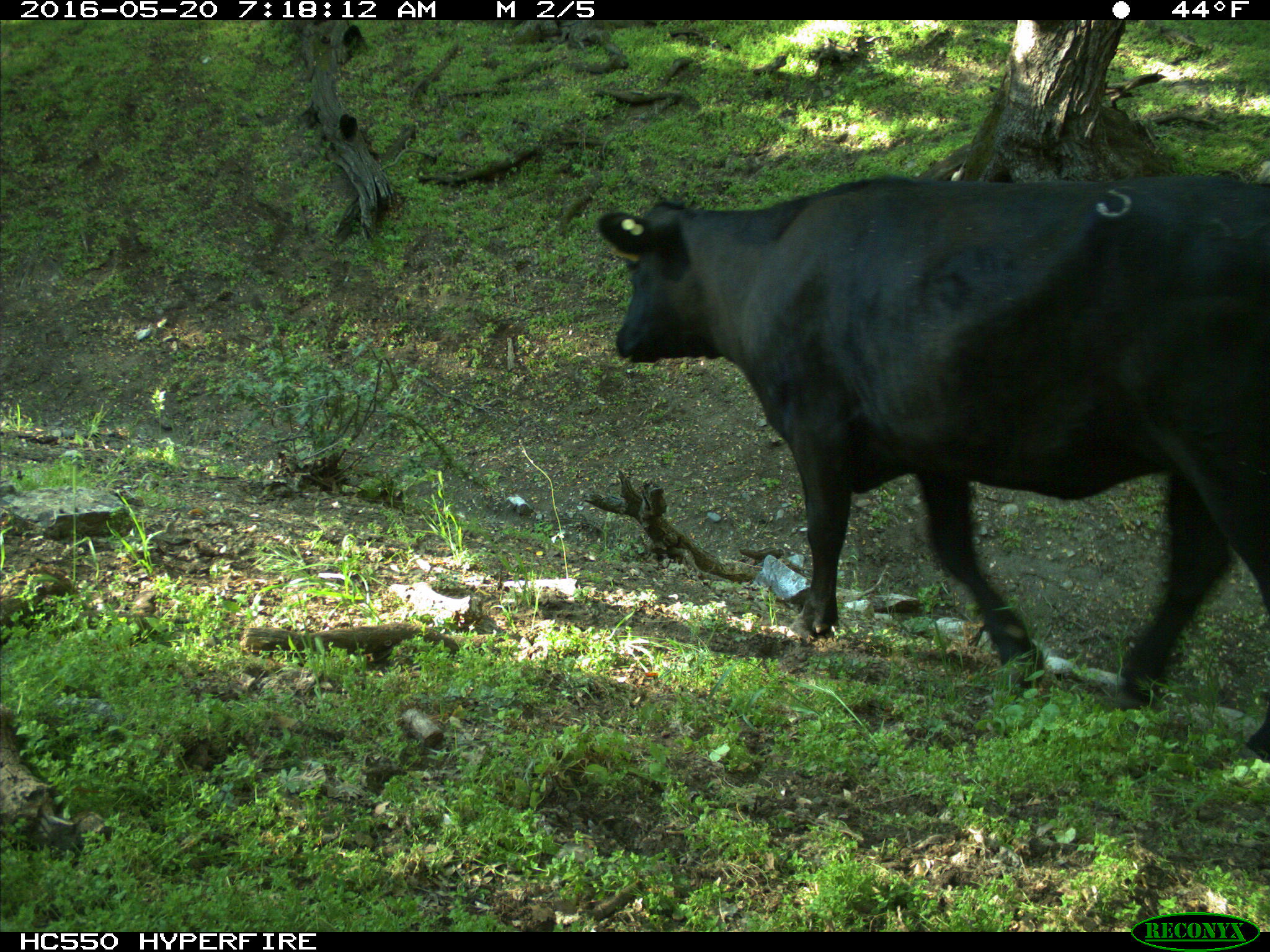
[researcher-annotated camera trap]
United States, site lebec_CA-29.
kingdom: Animalia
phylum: Chordata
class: Mammalia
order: Artiodactyla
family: Bovidae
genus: Bos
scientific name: Bos taurus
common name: domestic cow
Bos taurus (domestic cow).